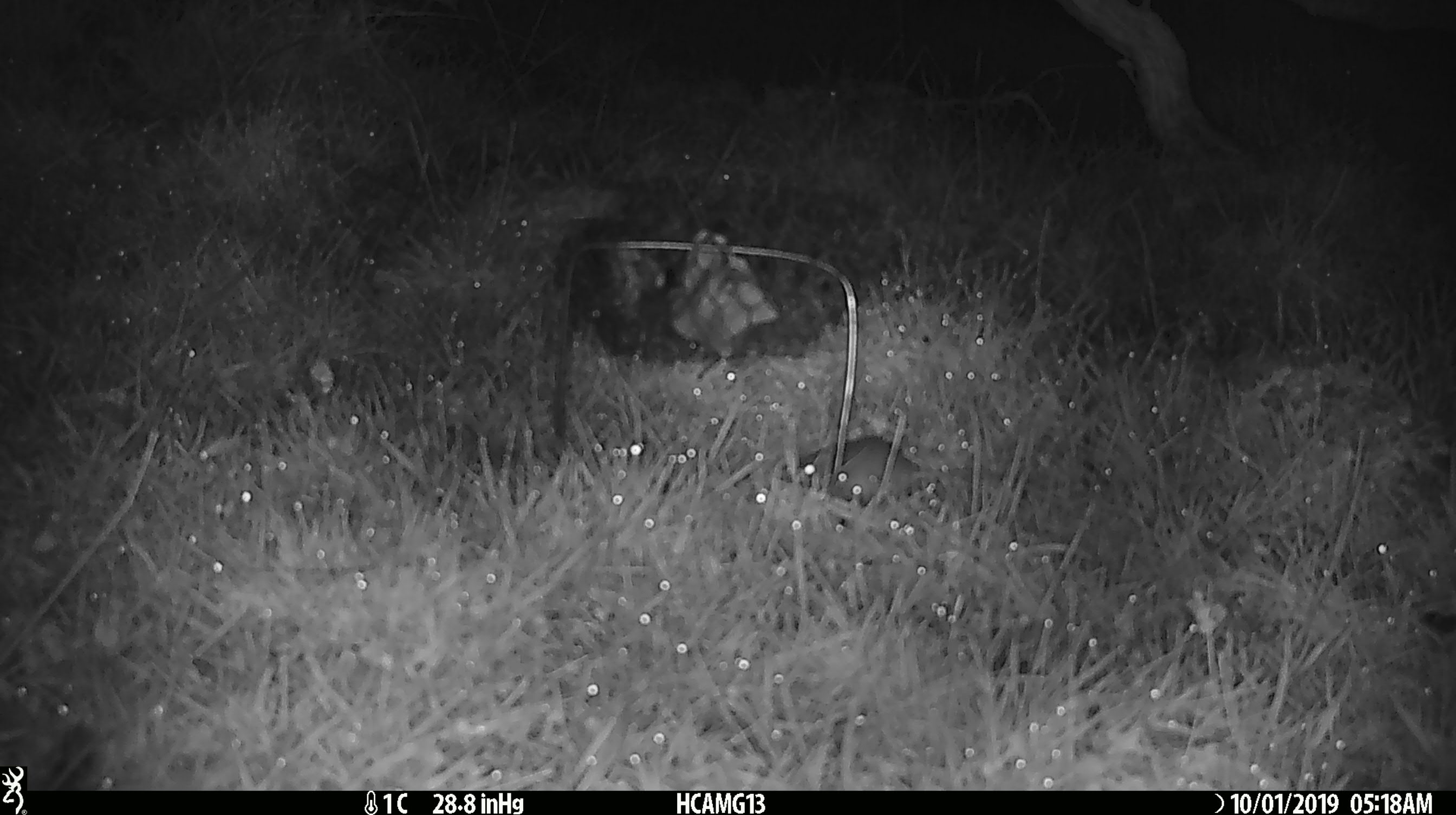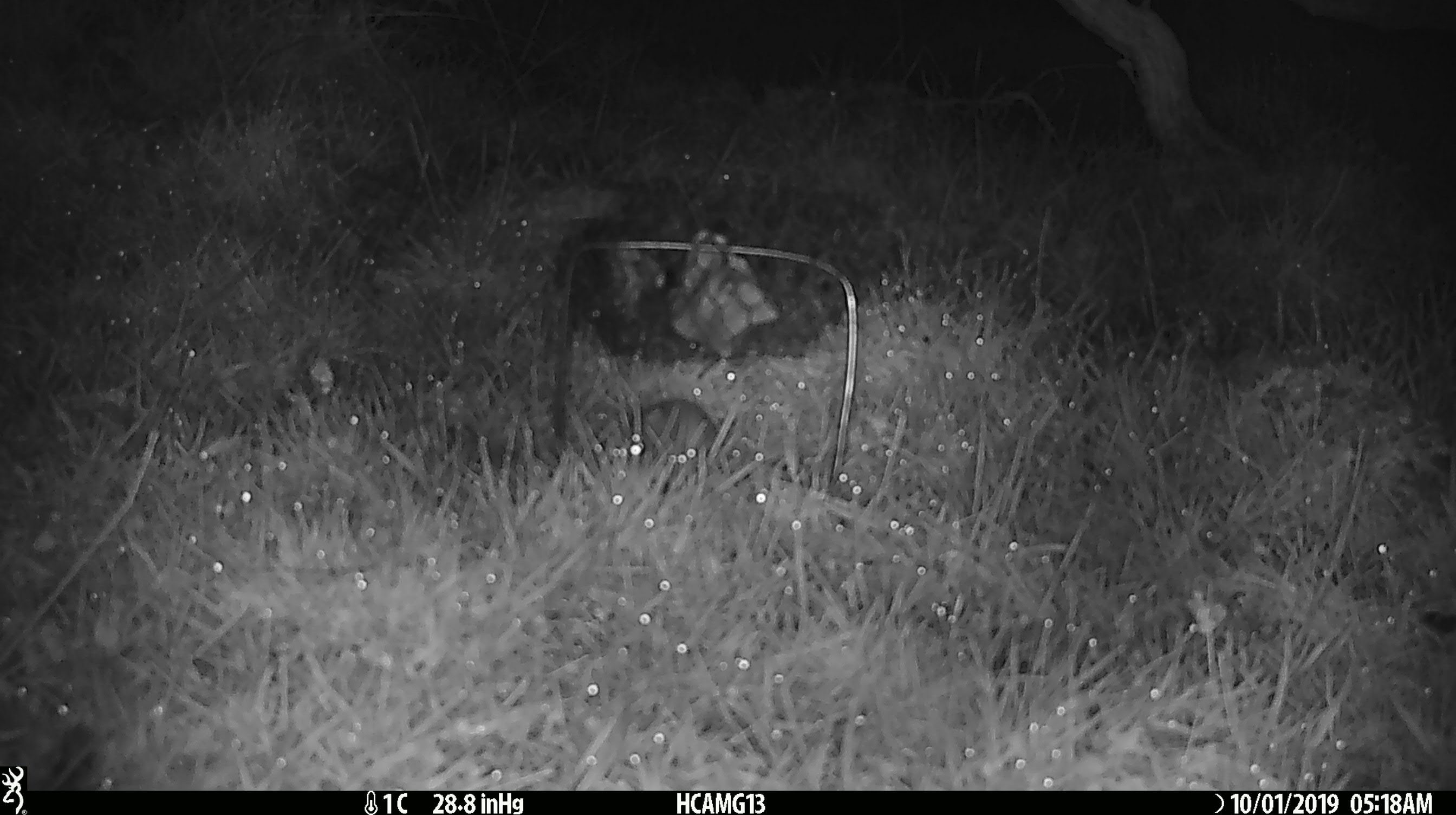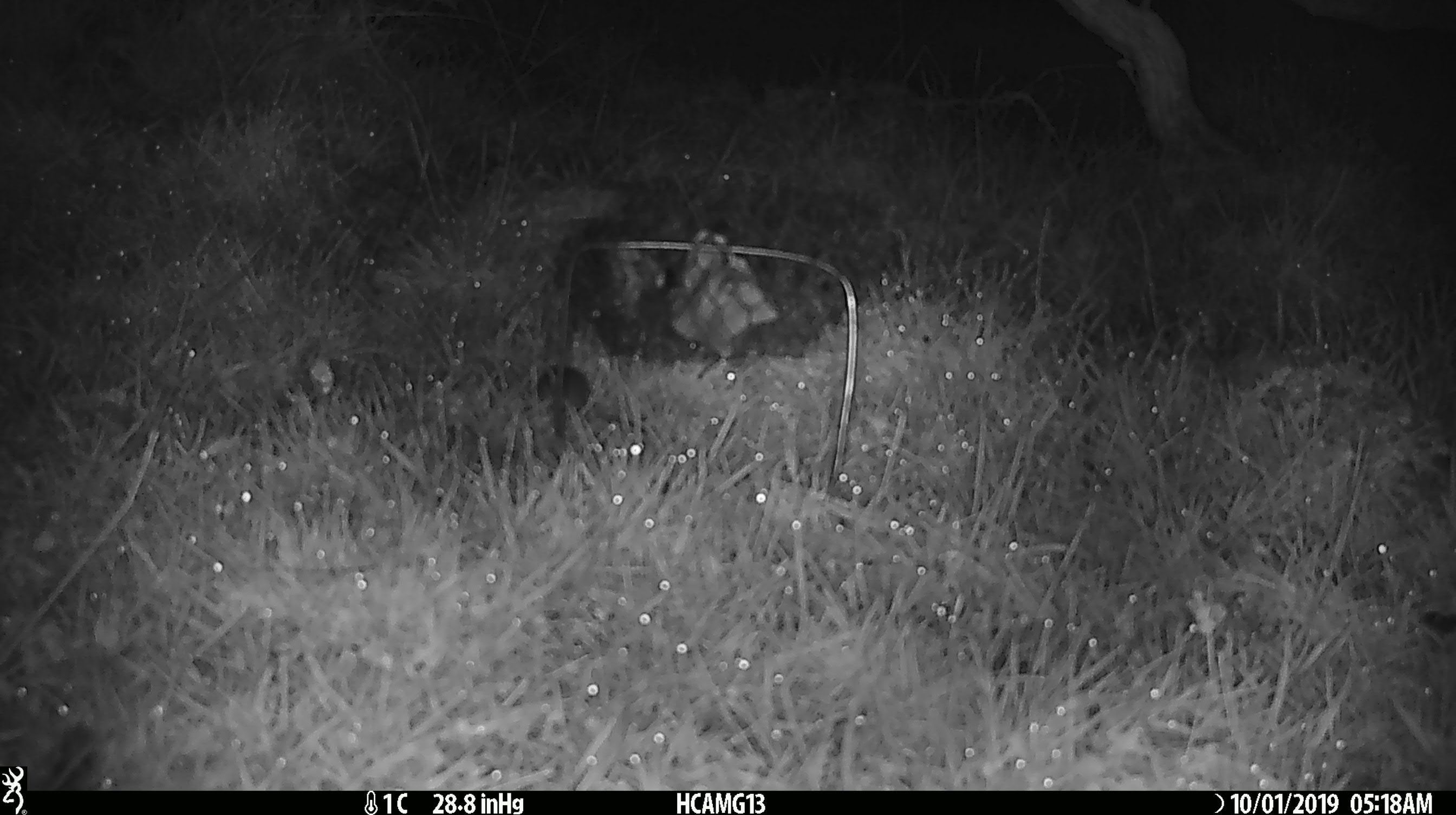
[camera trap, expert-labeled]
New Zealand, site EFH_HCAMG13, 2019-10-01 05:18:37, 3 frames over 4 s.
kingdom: Animalia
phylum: Chordata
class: Mammalia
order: Rodentia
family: Muridae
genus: Mus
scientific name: Mus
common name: mouse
Mouse (Mus).